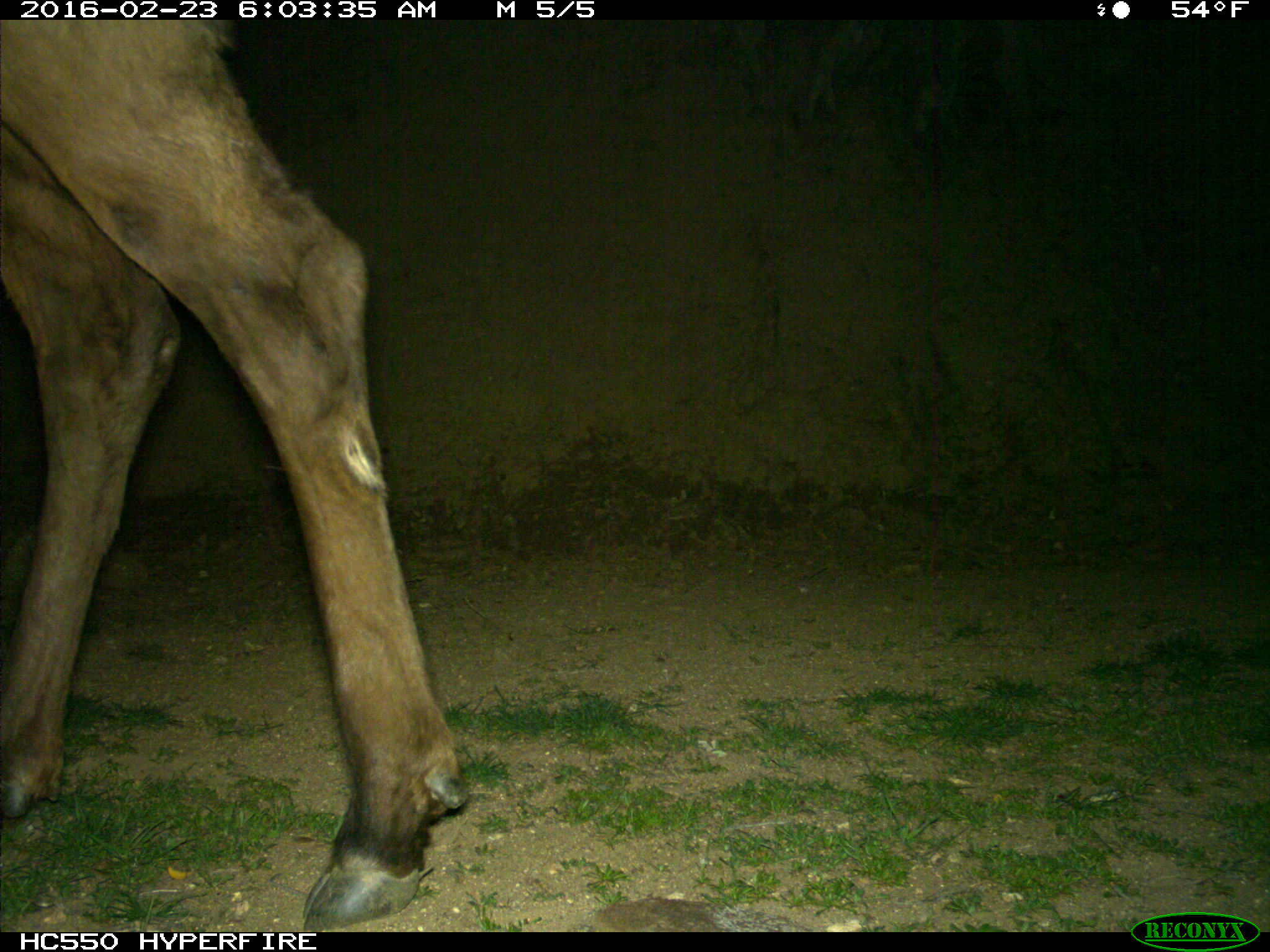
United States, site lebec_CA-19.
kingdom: Animalia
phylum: Chordata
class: Mammalia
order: Artiodactyla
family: Cervidae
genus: Cervus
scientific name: Cervus canadensis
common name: elk